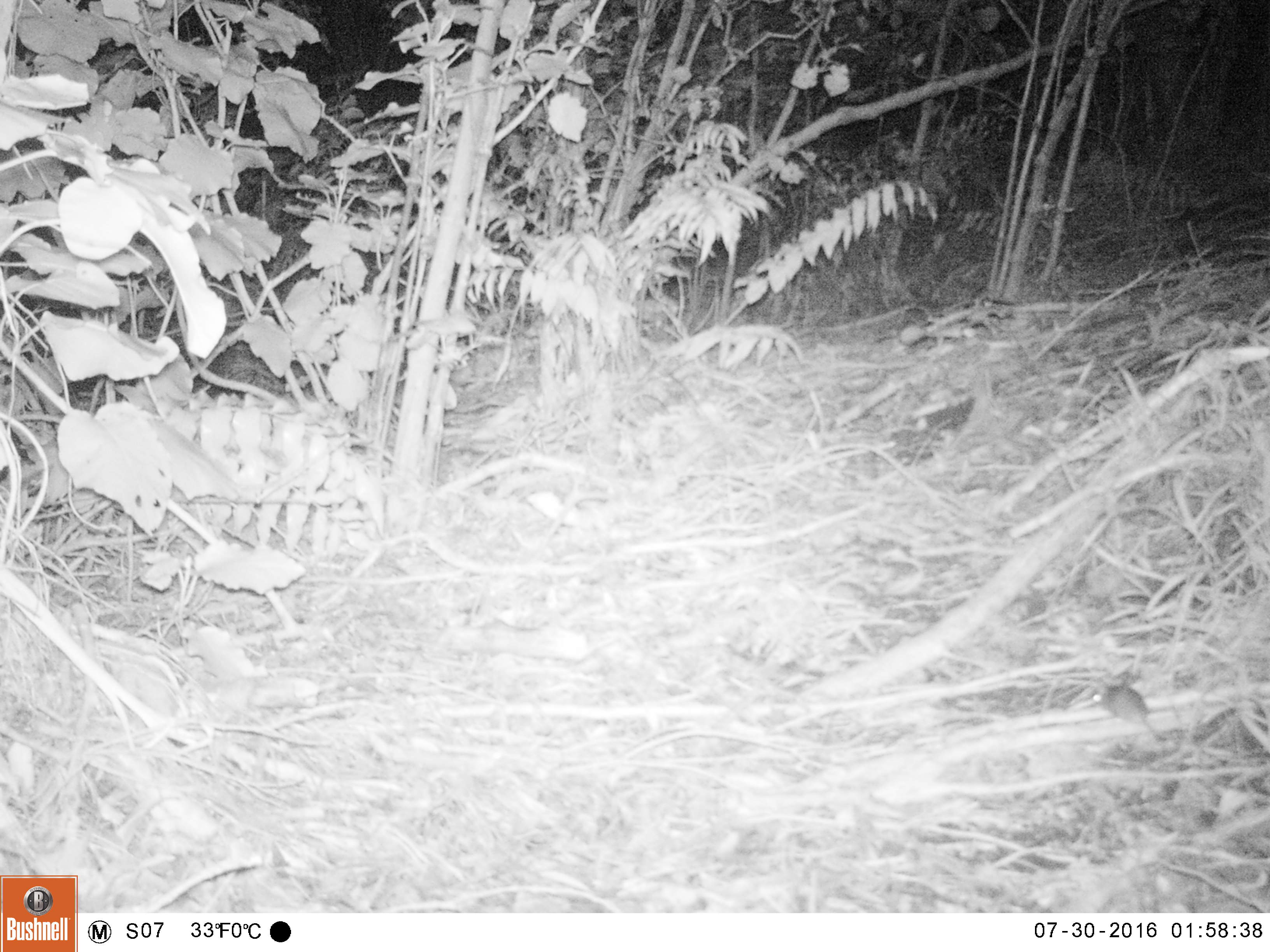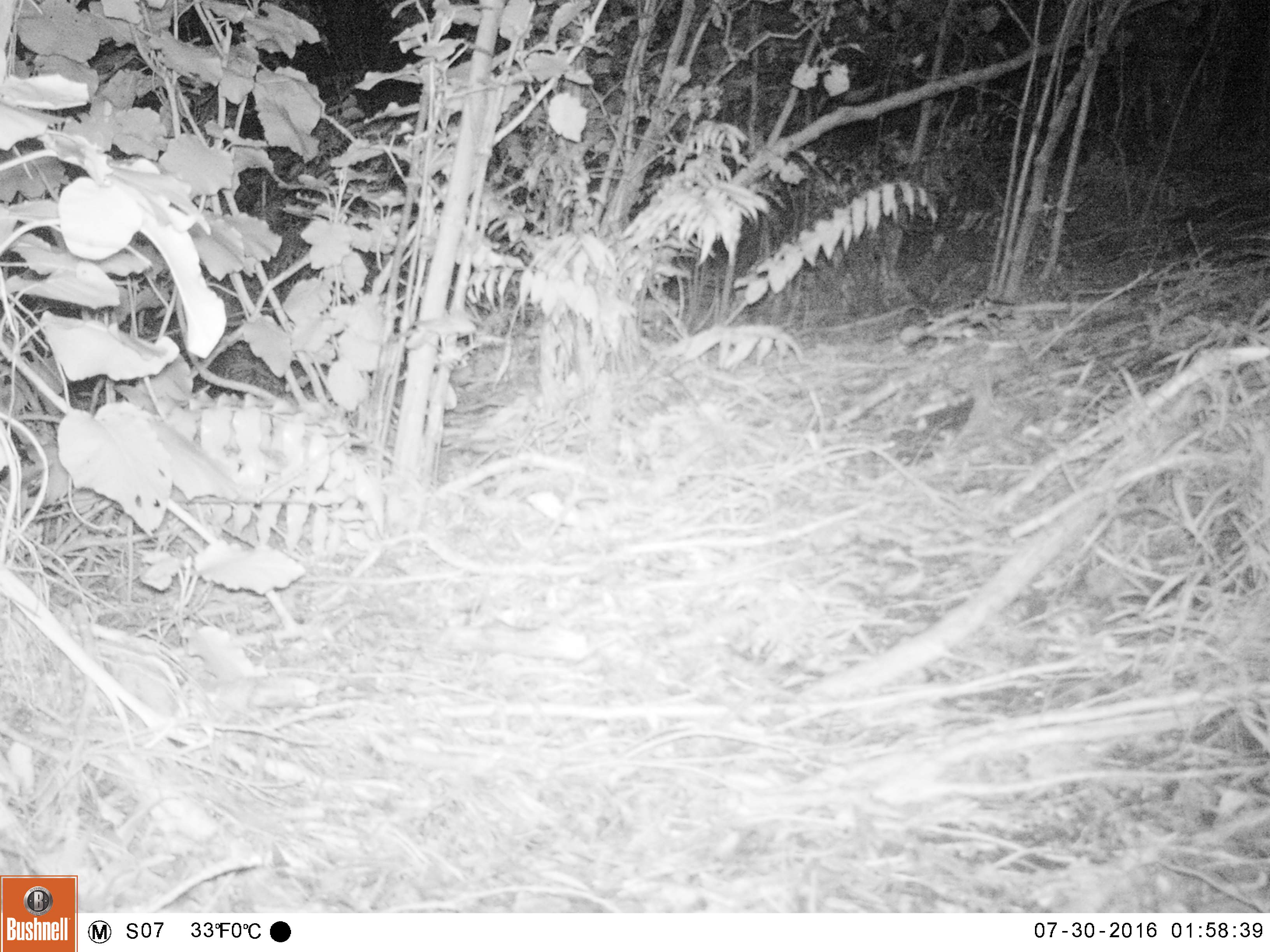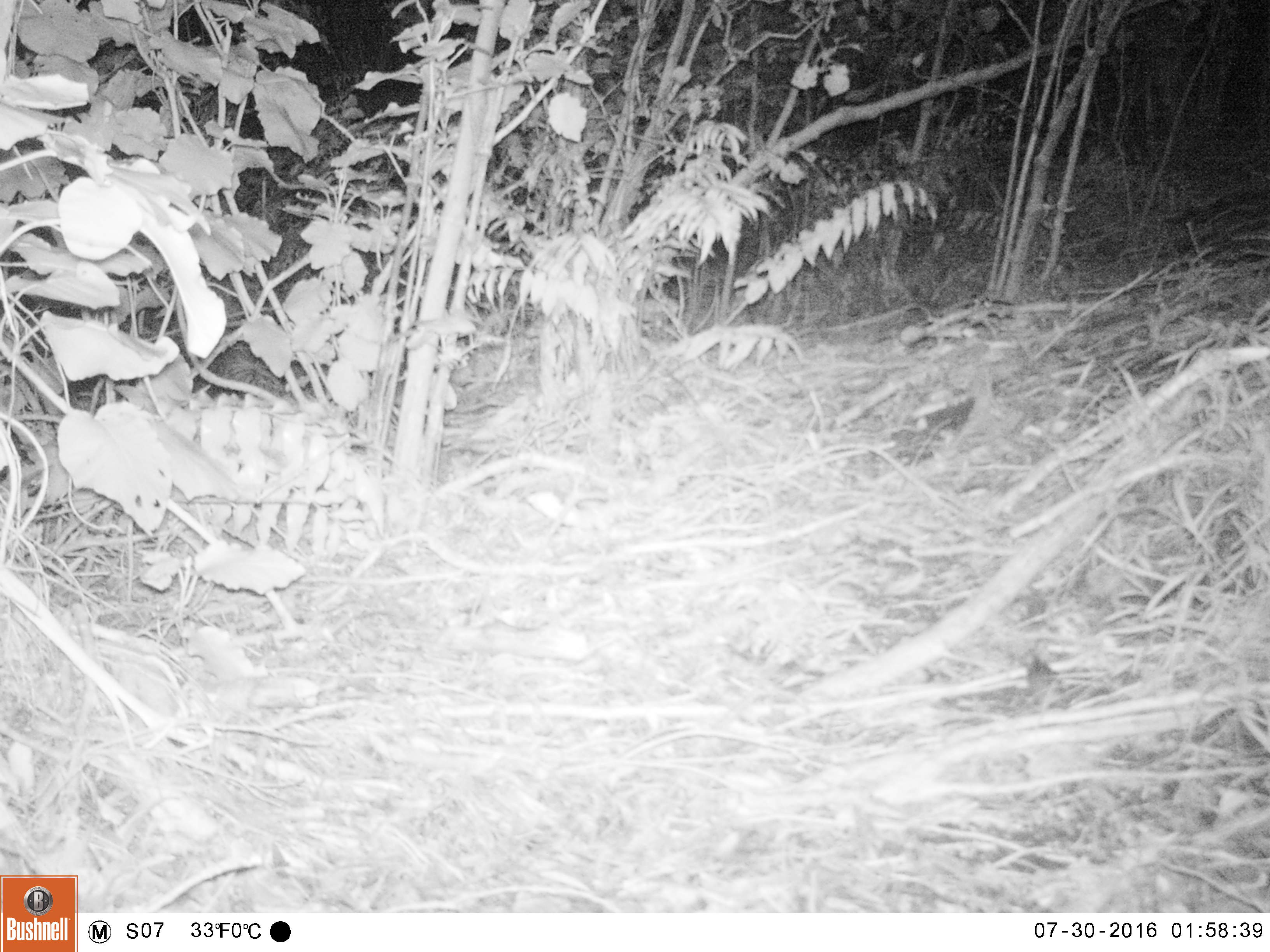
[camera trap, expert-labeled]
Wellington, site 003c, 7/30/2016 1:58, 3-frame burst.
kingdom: Animalia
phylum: Chordata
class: Mammalia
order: Rodentia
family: Muridae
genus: Mus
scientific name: Mus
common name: mouse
Mouse (Mus).